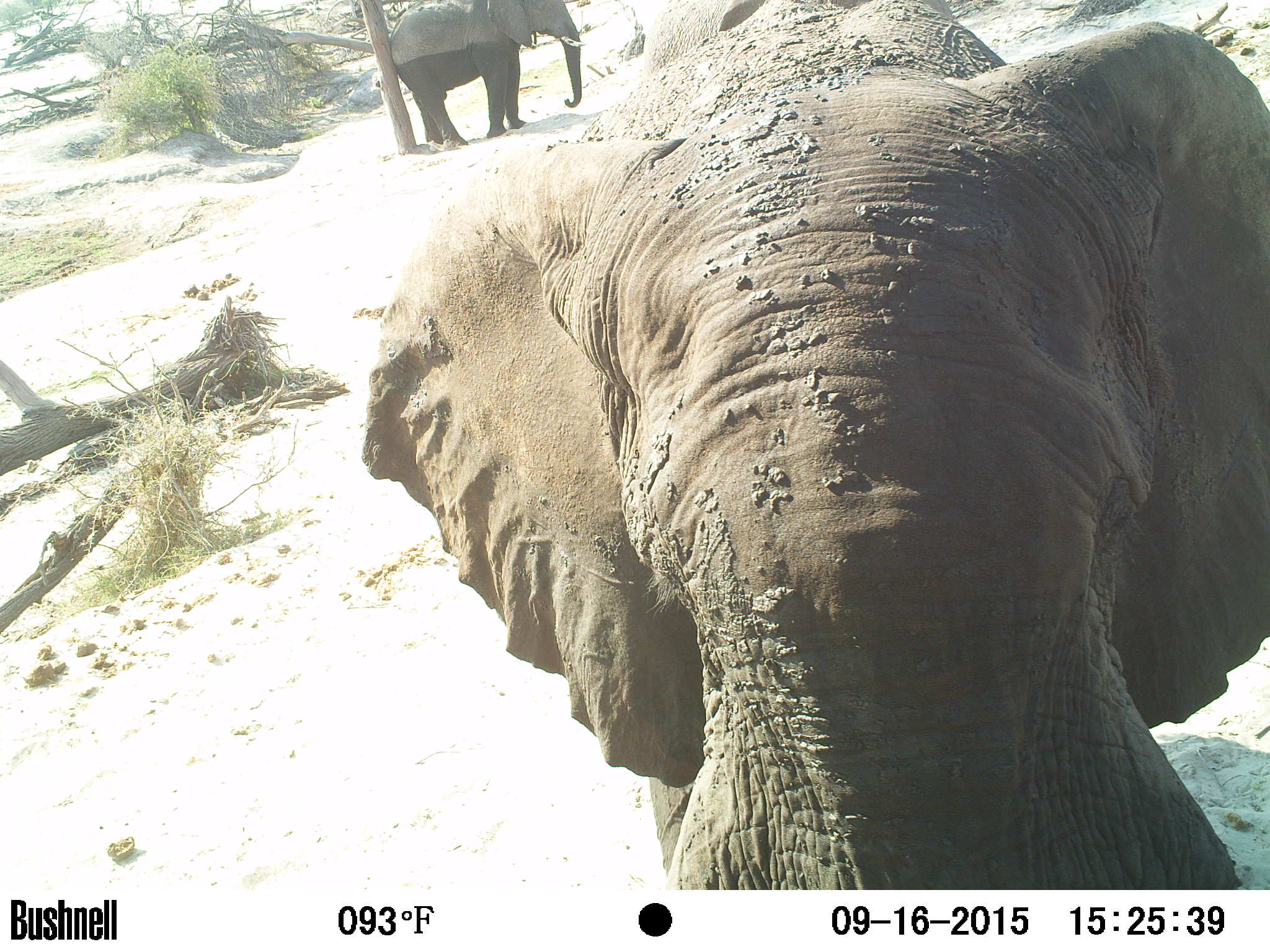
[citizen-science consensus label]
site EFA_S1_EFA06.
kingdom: Animalia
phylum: Chordata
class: Mammalia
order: Proboscidea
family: Elephantidae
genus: Loxodonta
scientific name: Loxodonta africana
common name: african bush elephant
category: elephant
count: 2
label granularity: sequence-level